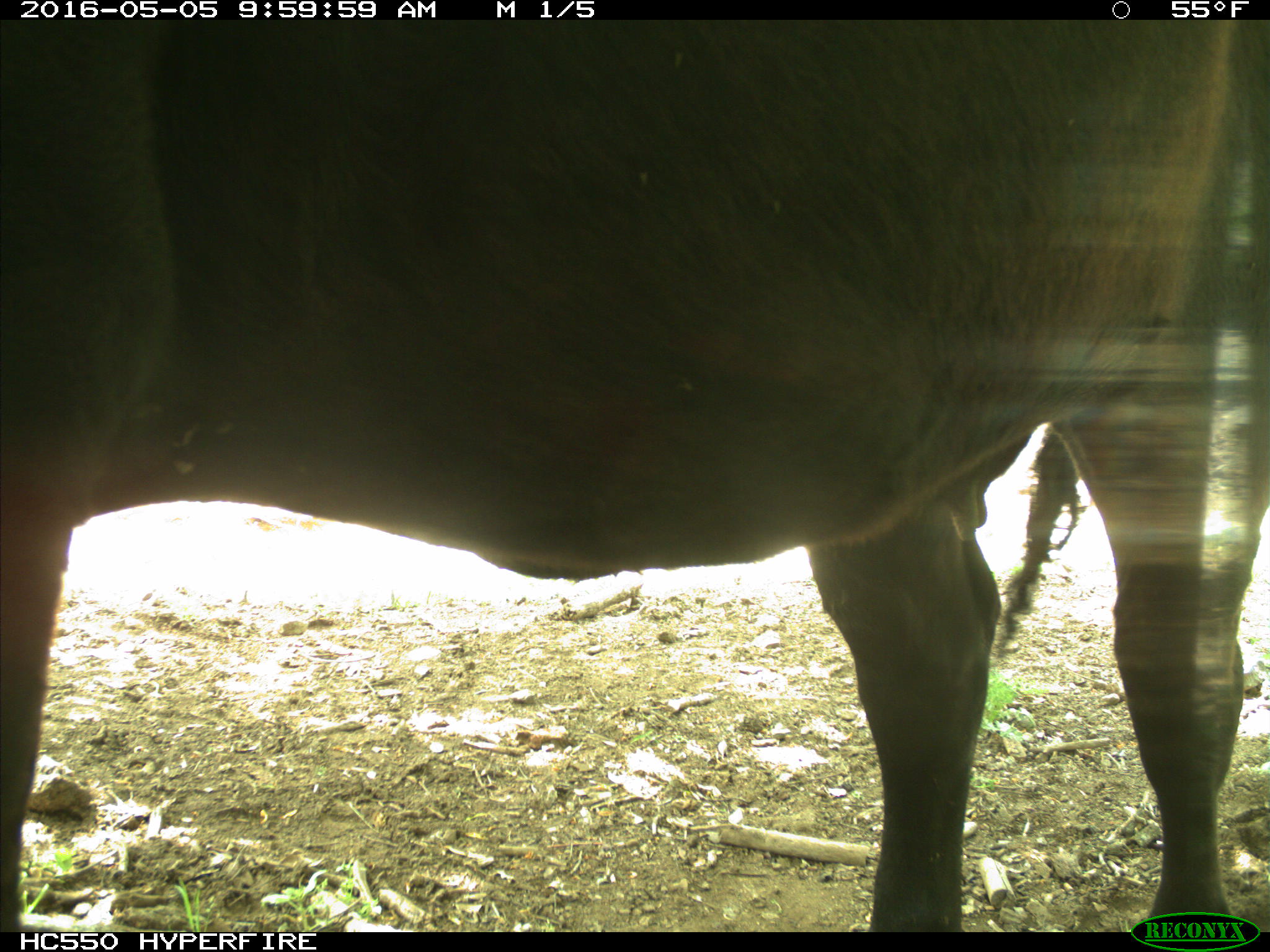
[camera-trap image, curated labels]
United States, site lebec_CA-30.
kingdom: Animalia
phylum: Chordata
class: Mammalia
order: Artiodactyla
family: Bovidae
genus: Bos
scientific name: Bos taurus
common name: domestic cow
Bos taurus (domestic cow).